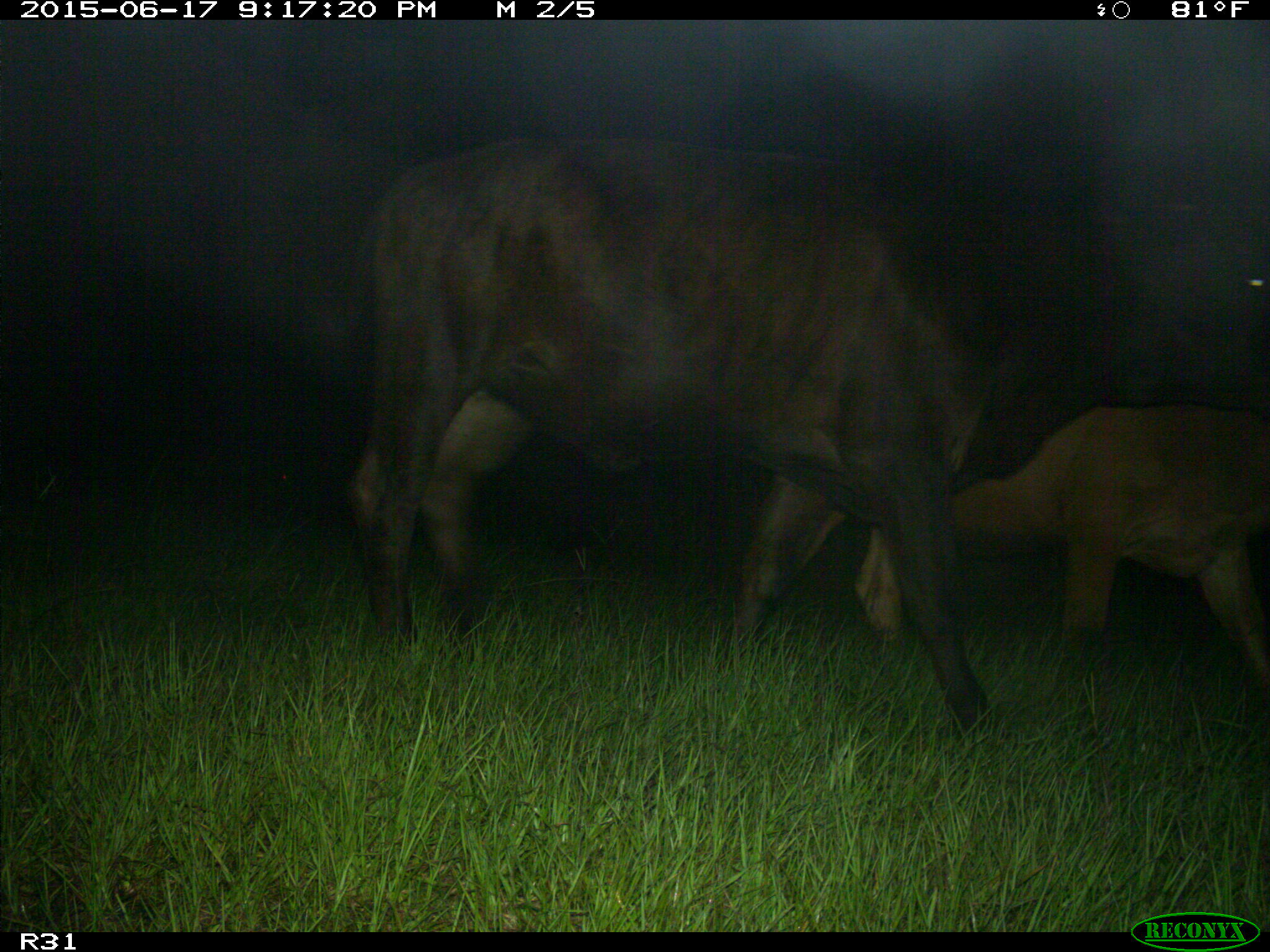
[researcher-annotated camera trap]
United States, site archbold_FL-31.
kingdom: Animalia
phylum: Chordata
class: Mammalia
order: Artiodactyla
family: Bovidae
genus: Bos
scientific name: Bos taurus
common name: domestic cow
Bos taurus (domestic cow).